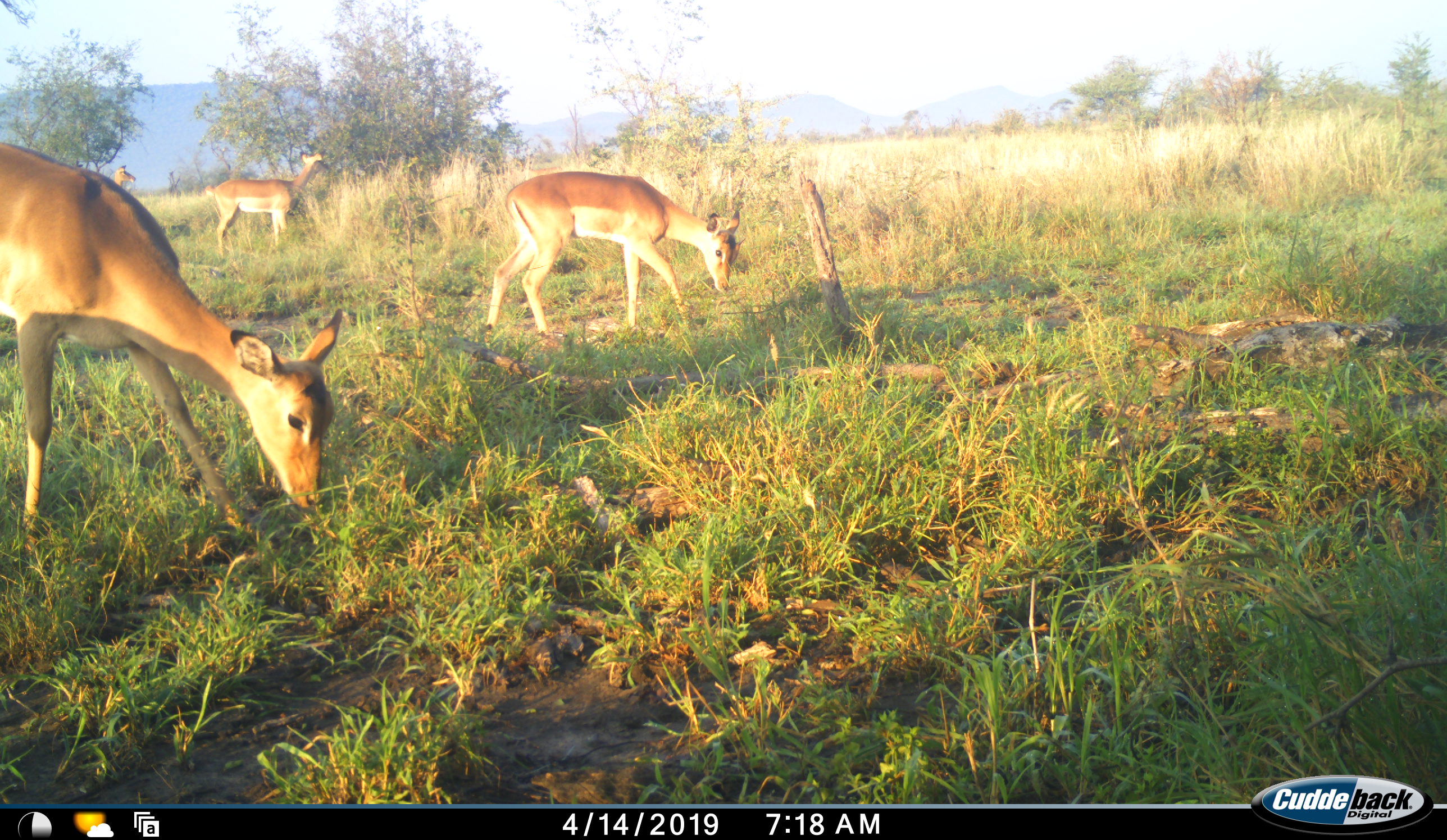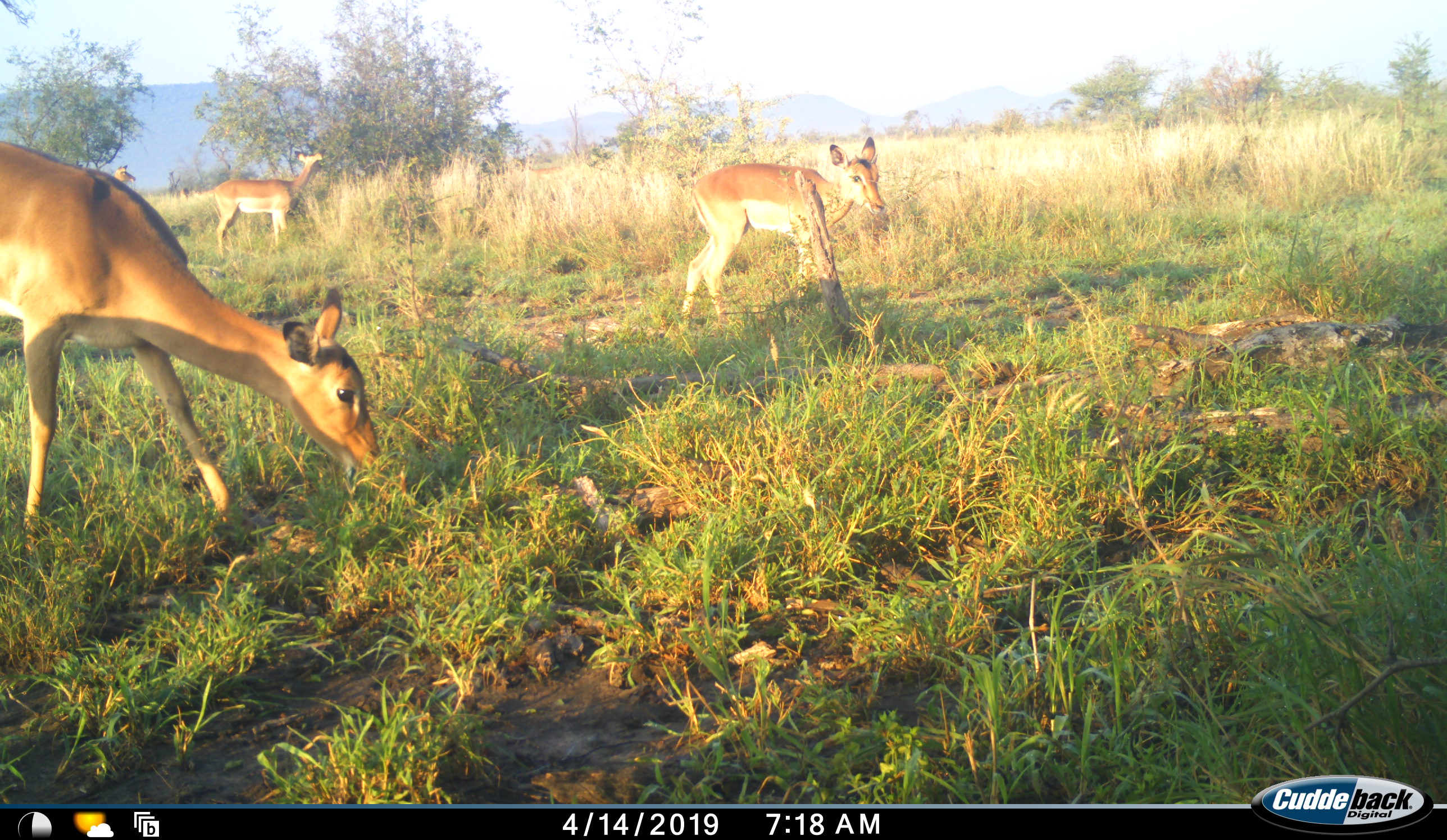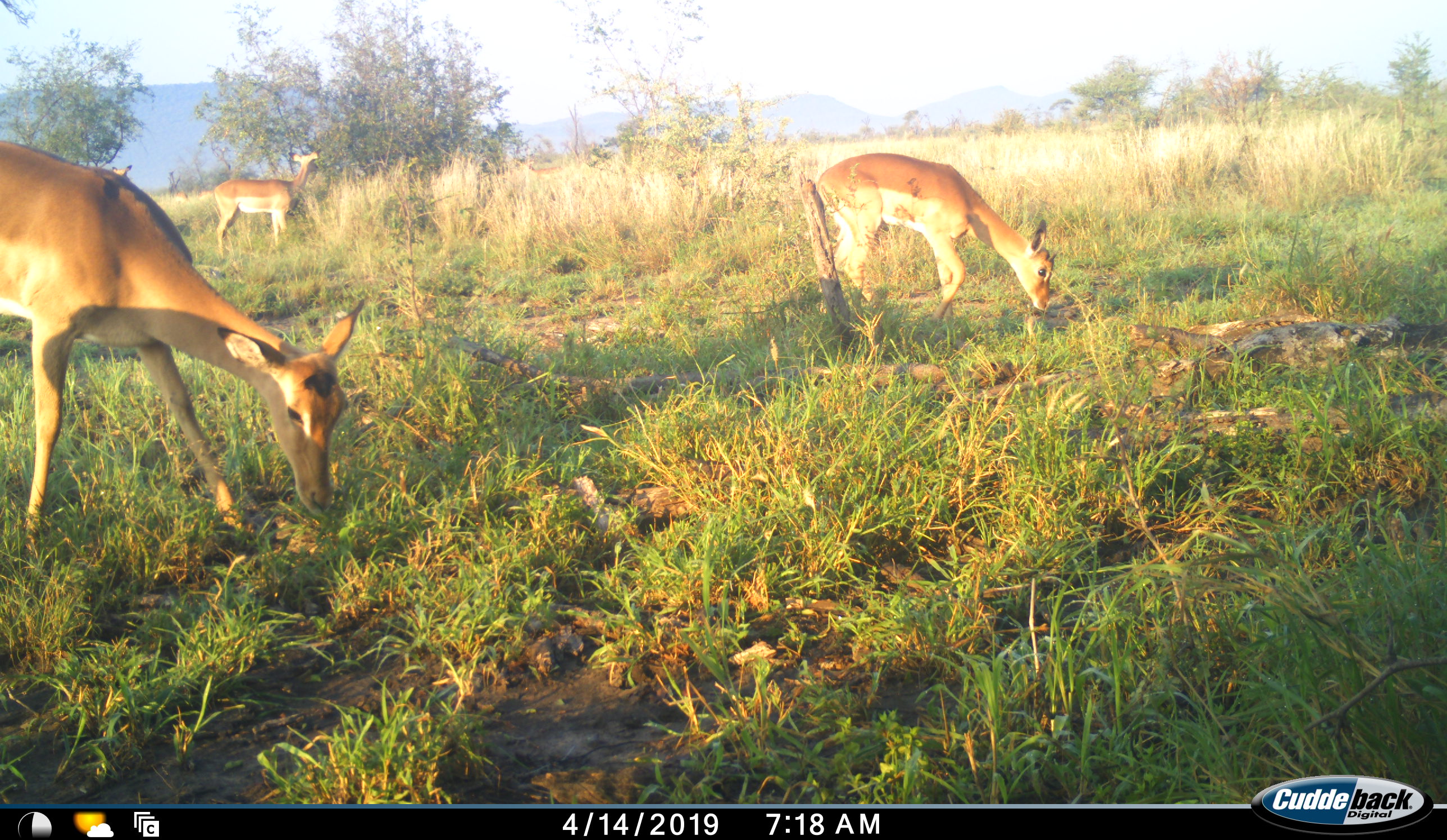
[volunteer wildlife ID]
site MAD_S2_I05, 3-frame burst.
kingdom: Animalia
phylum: Chordata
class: Mammalia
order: Artiodactyla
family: Bovidae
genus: Aepyceros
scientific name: Aepyceros melampus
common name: impala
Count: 4.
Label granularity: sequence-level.